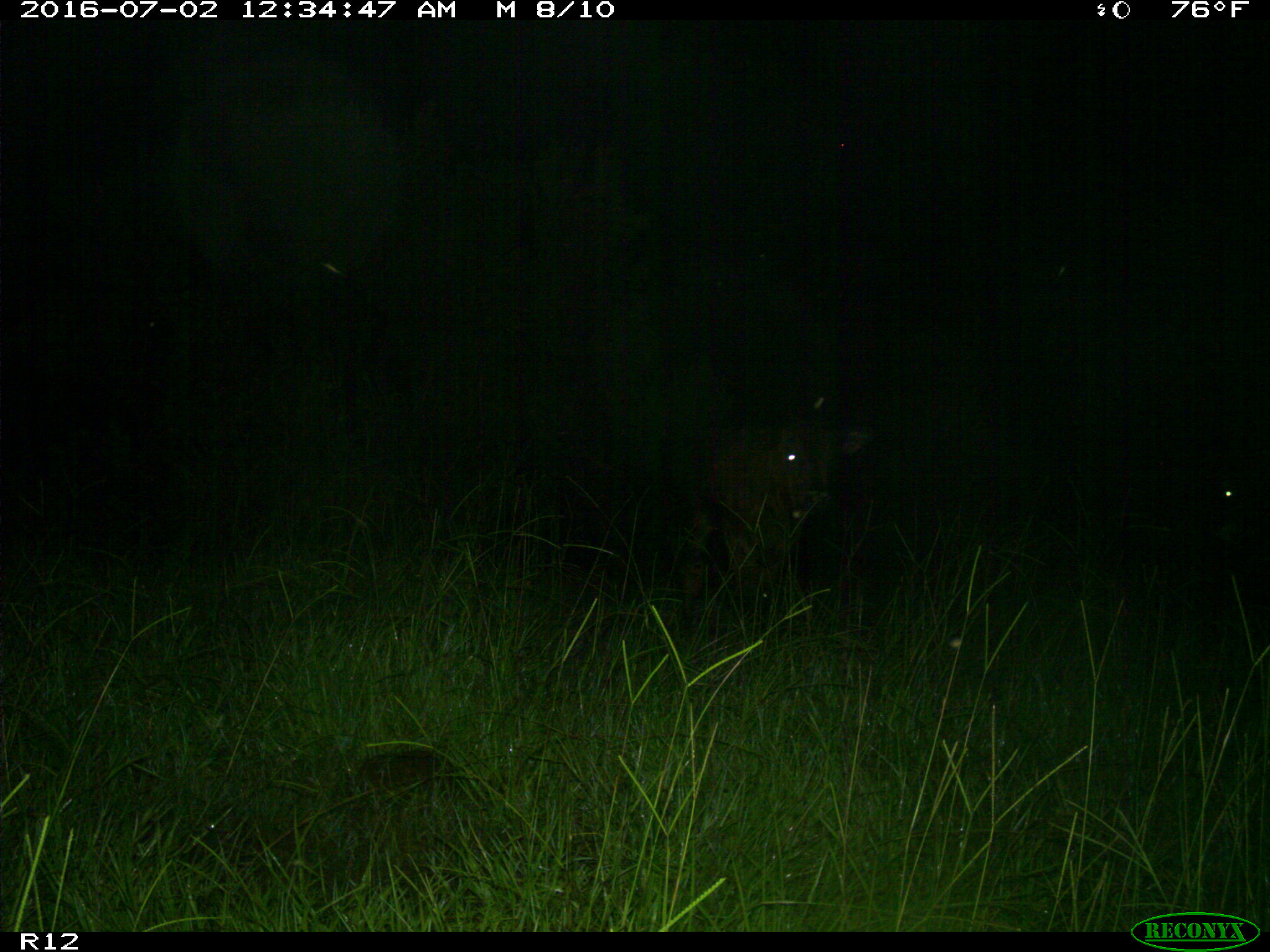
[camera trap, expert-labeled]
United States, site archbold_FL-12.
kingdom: Animalia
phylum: Chordata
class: Mammalia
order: Artiodactyla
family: Bovidae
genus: Bos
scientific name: Bos taurus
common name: domestic cow